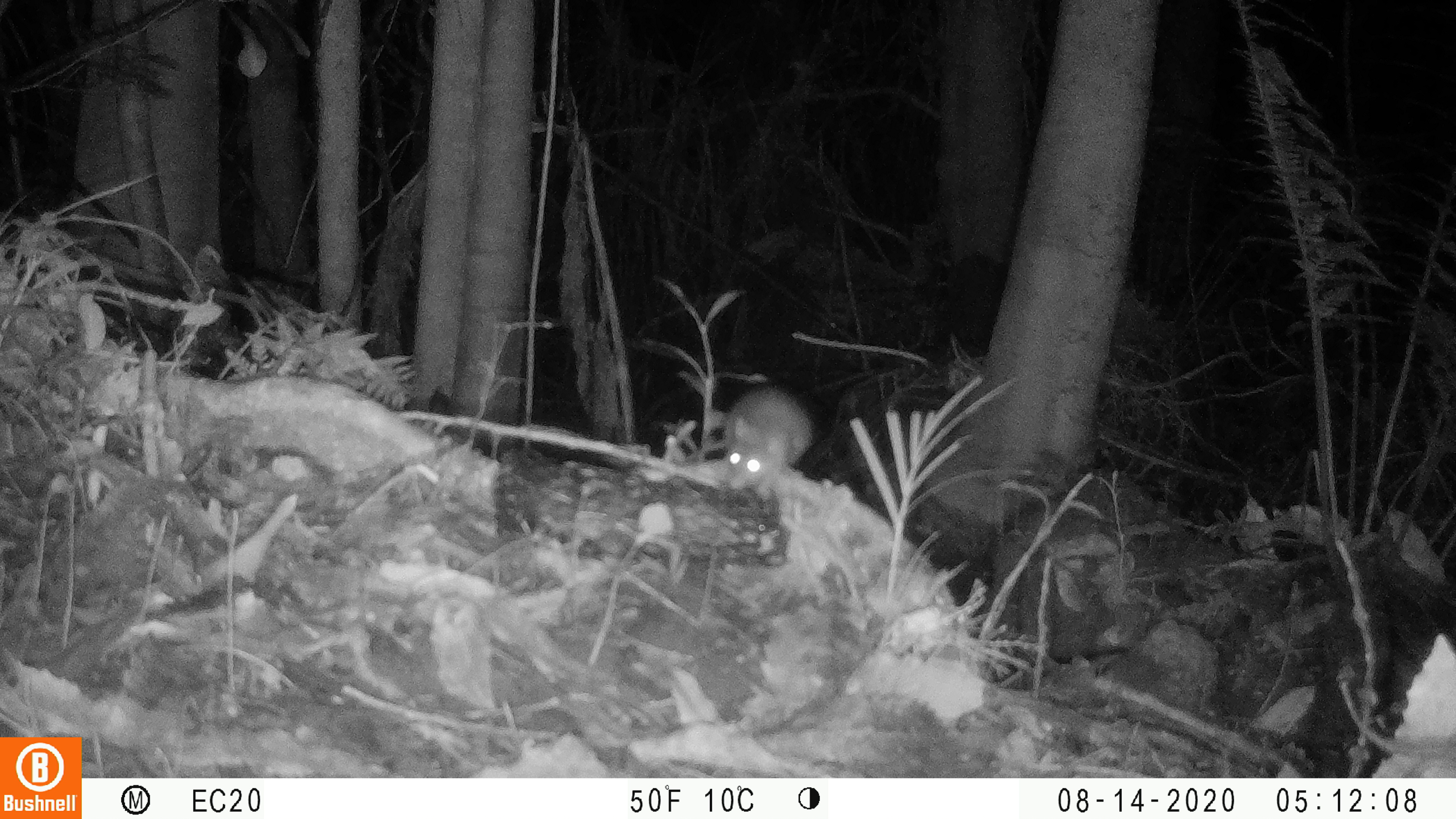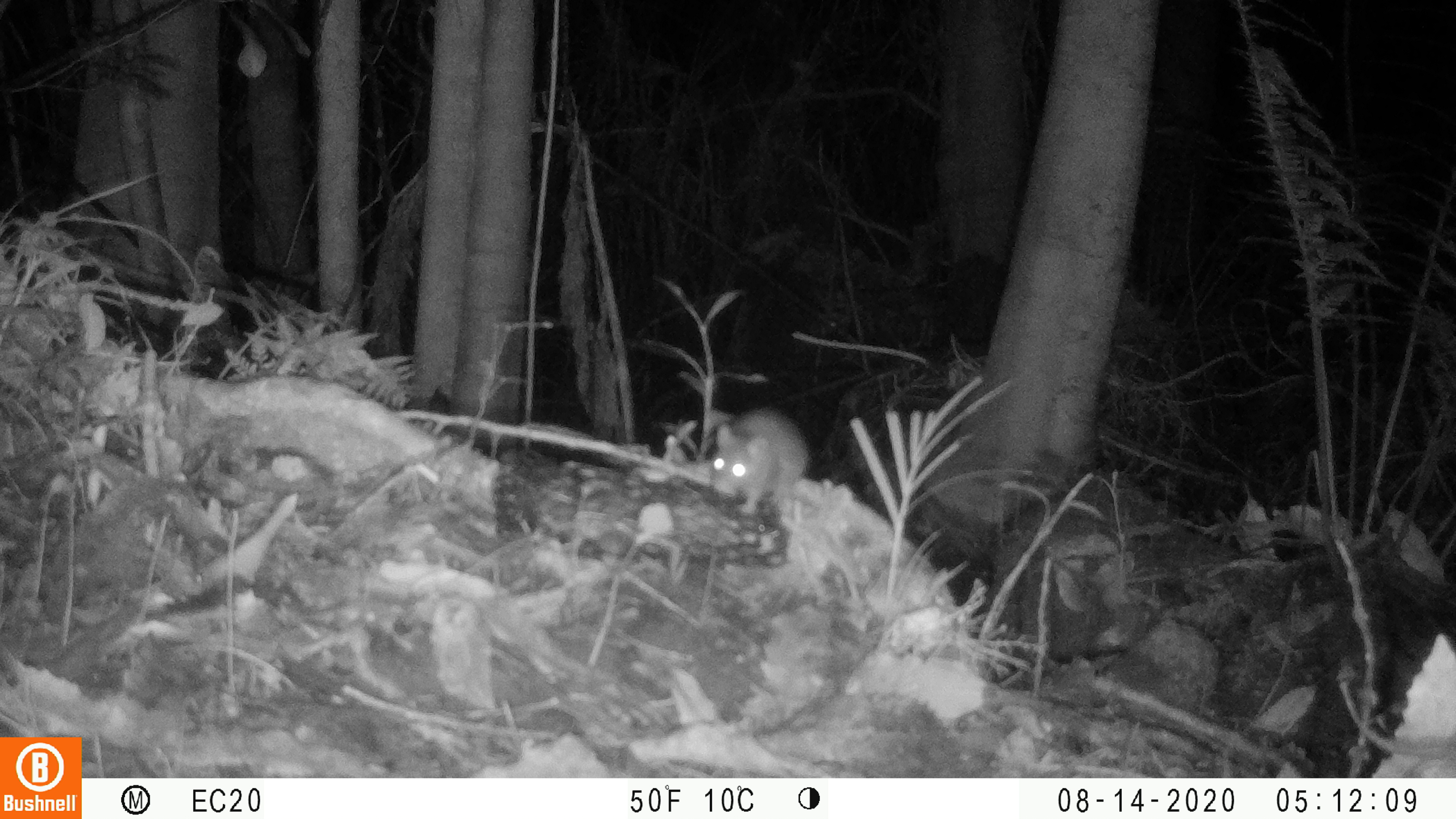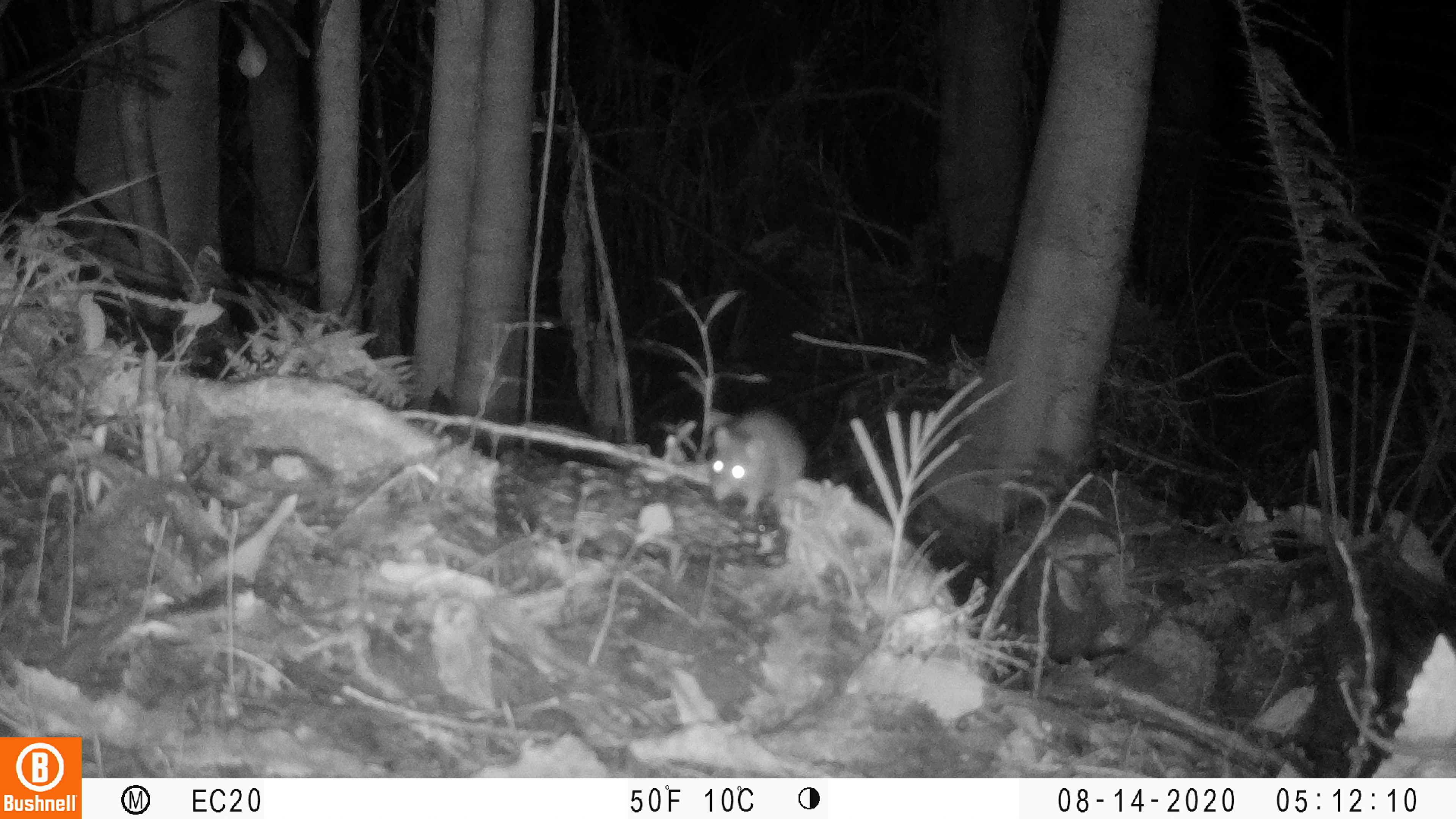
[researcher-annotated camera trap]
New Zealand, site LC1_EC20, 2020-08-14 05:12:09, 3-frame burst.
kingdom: Animalia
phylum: Chordata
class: Mammalia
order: Rodentia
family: Muridae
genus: Rattus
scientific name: Rattus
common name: rat